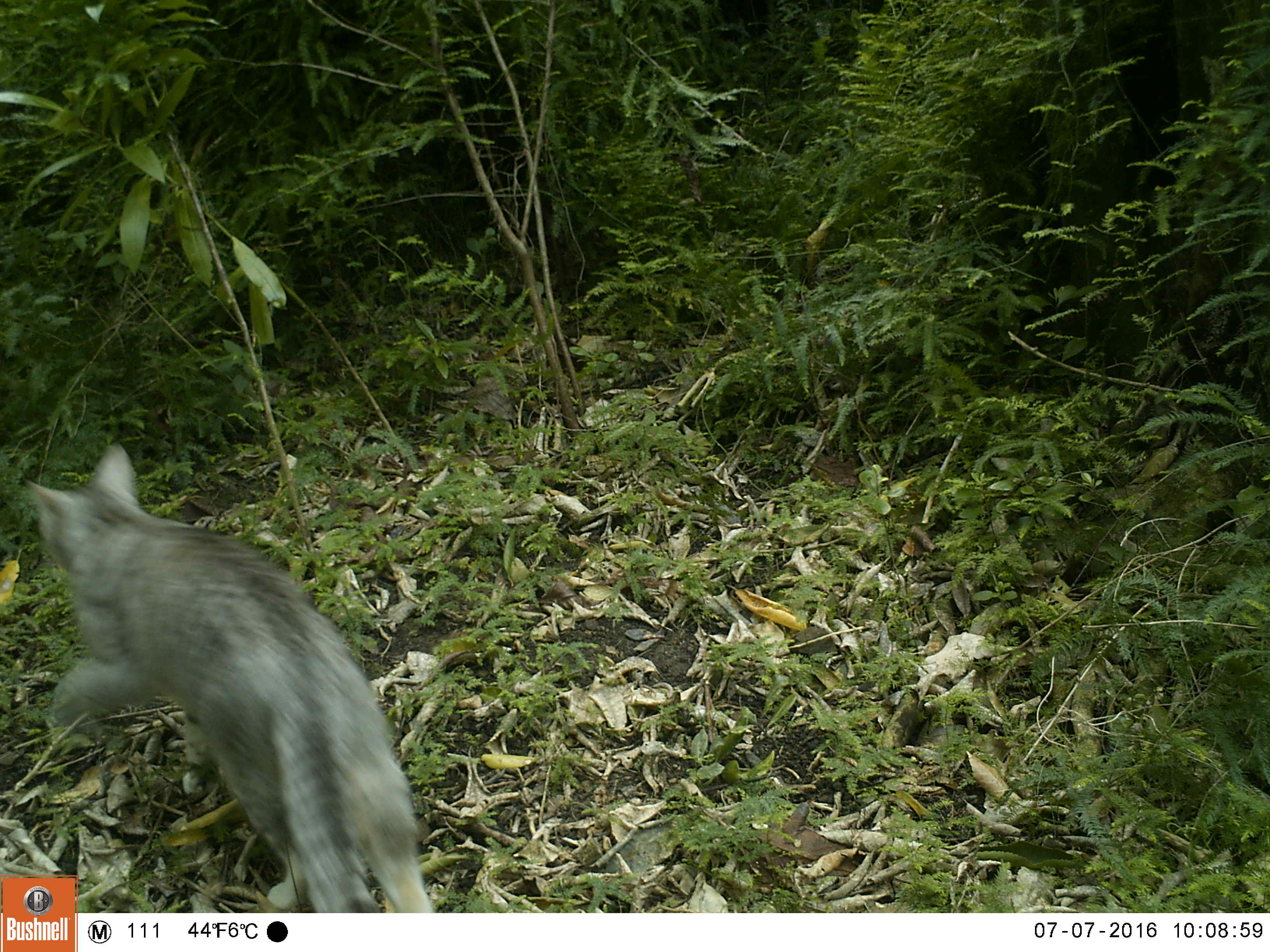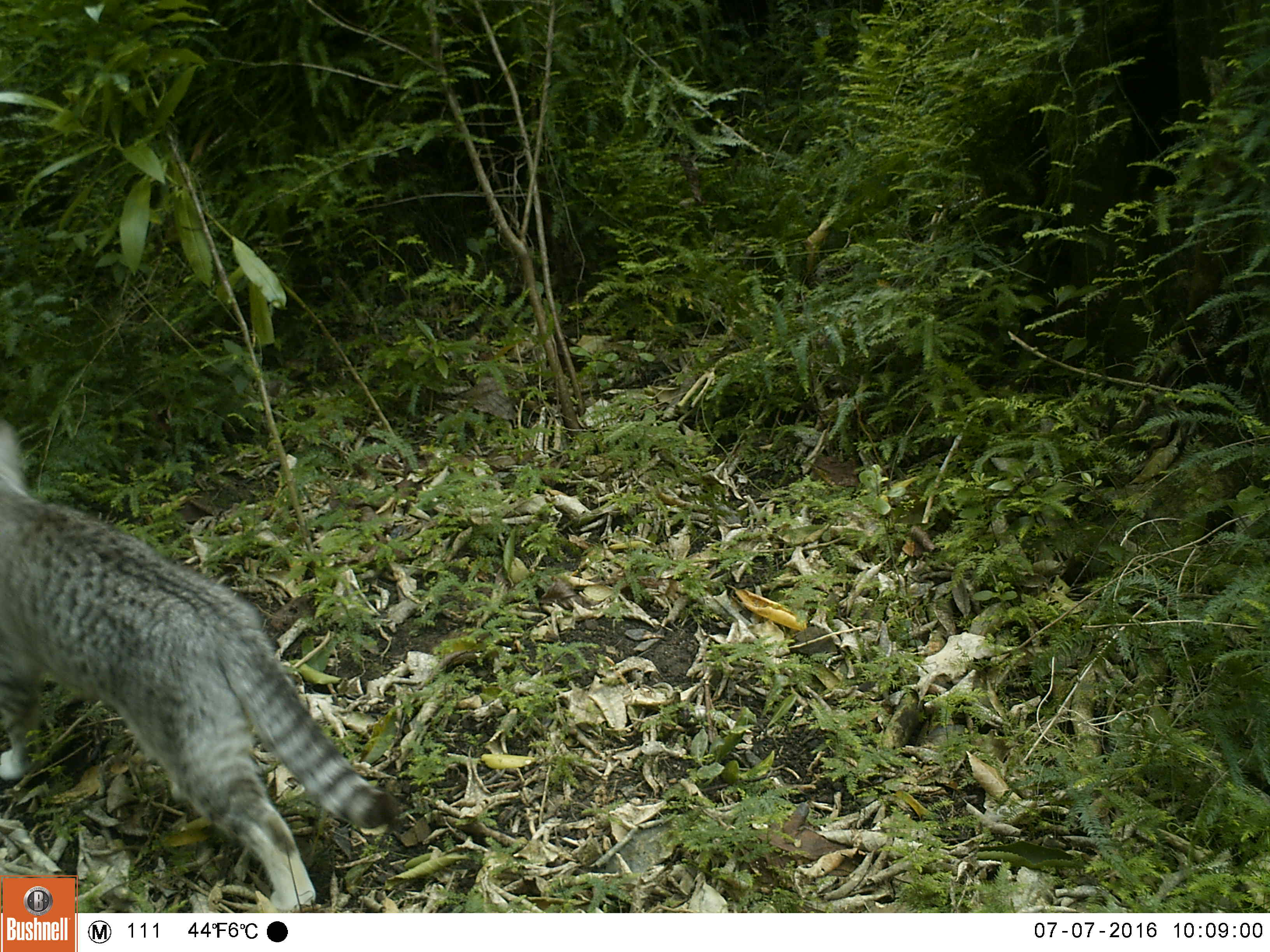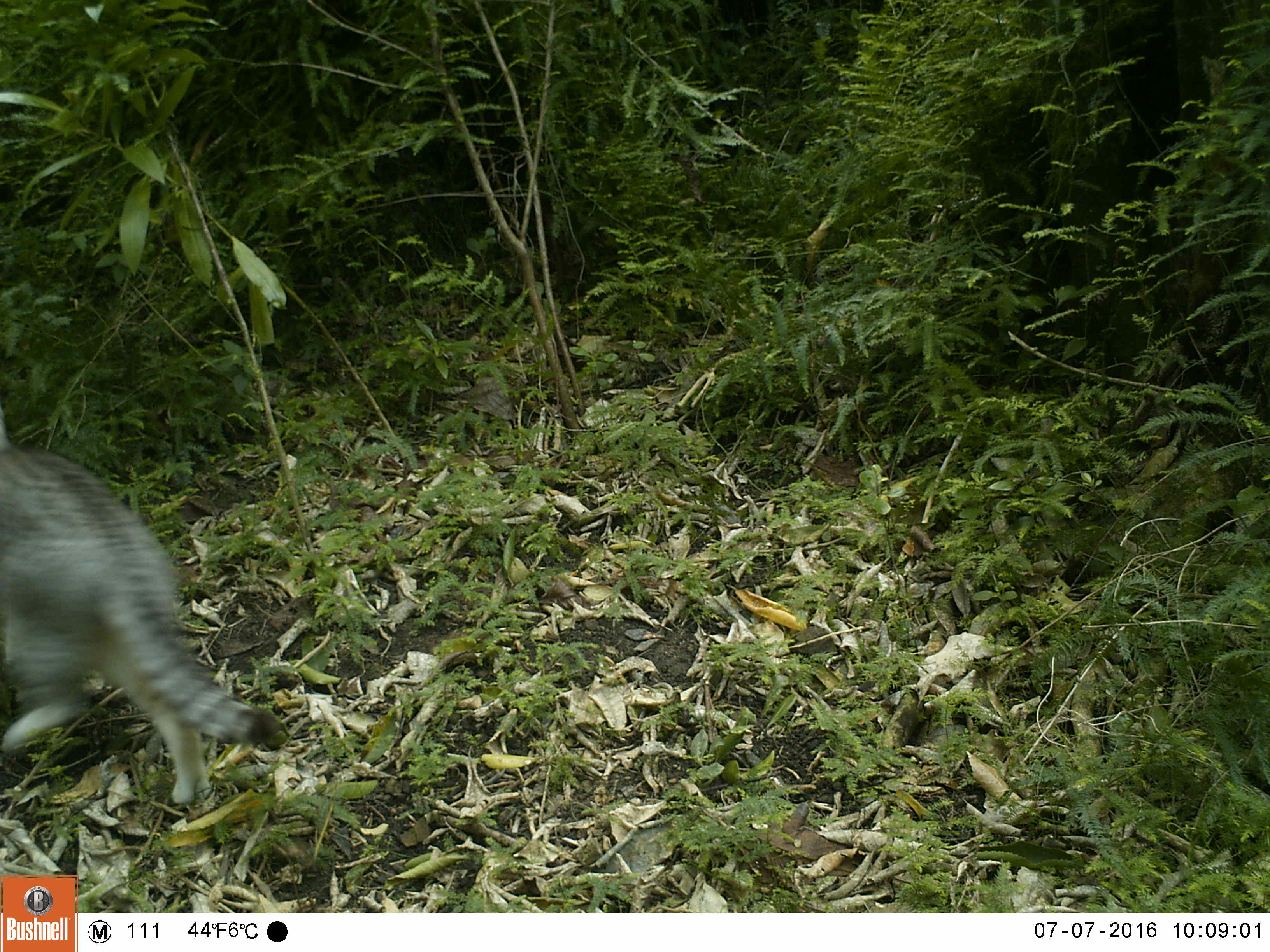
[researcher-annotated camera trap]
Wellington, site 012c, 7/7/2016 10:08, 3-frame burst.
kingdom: Animalia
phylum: Chordata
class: Mammalia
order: Carnivora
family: Felidae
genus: Felis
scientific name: Felis catus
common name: cat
Cat (Felis catus).